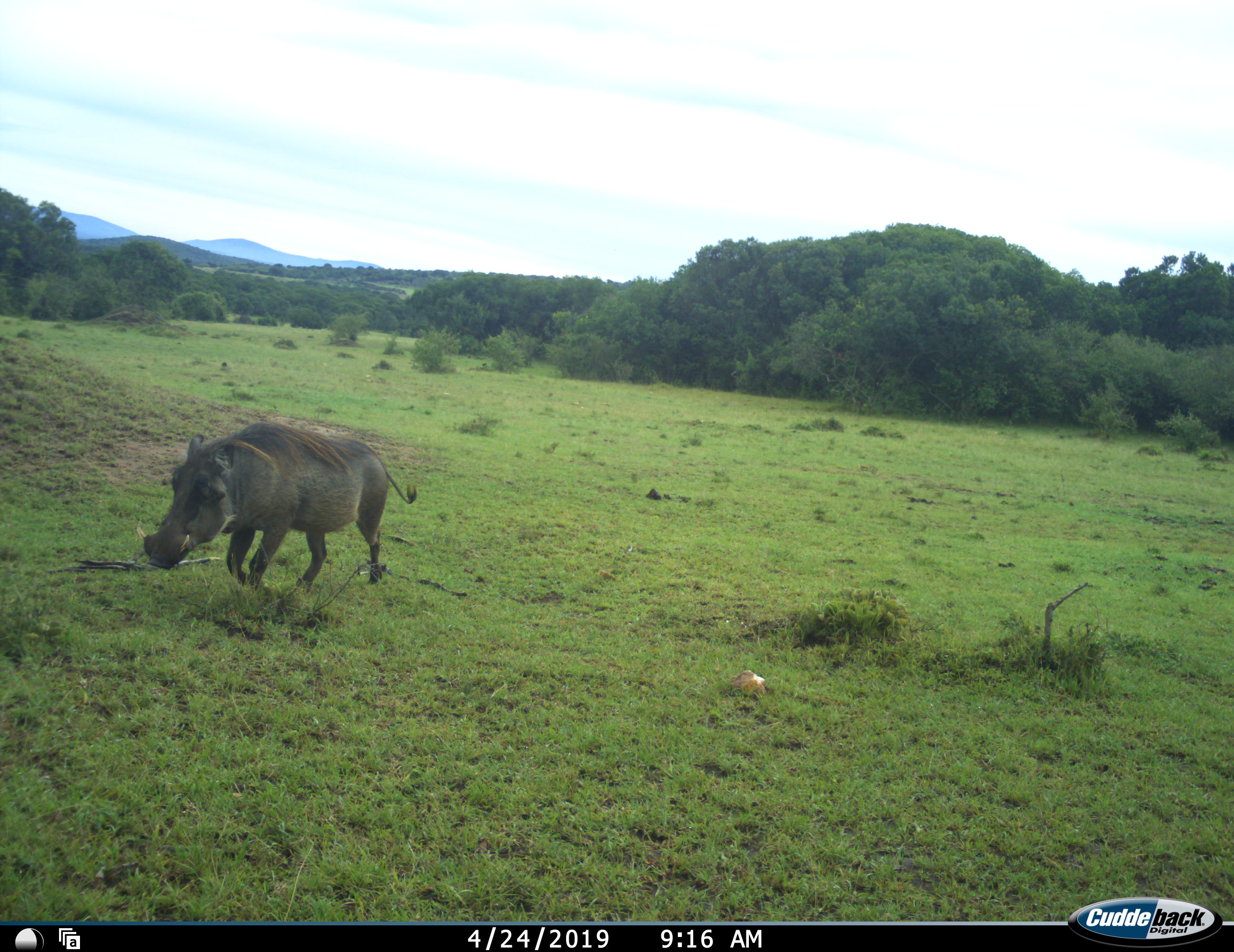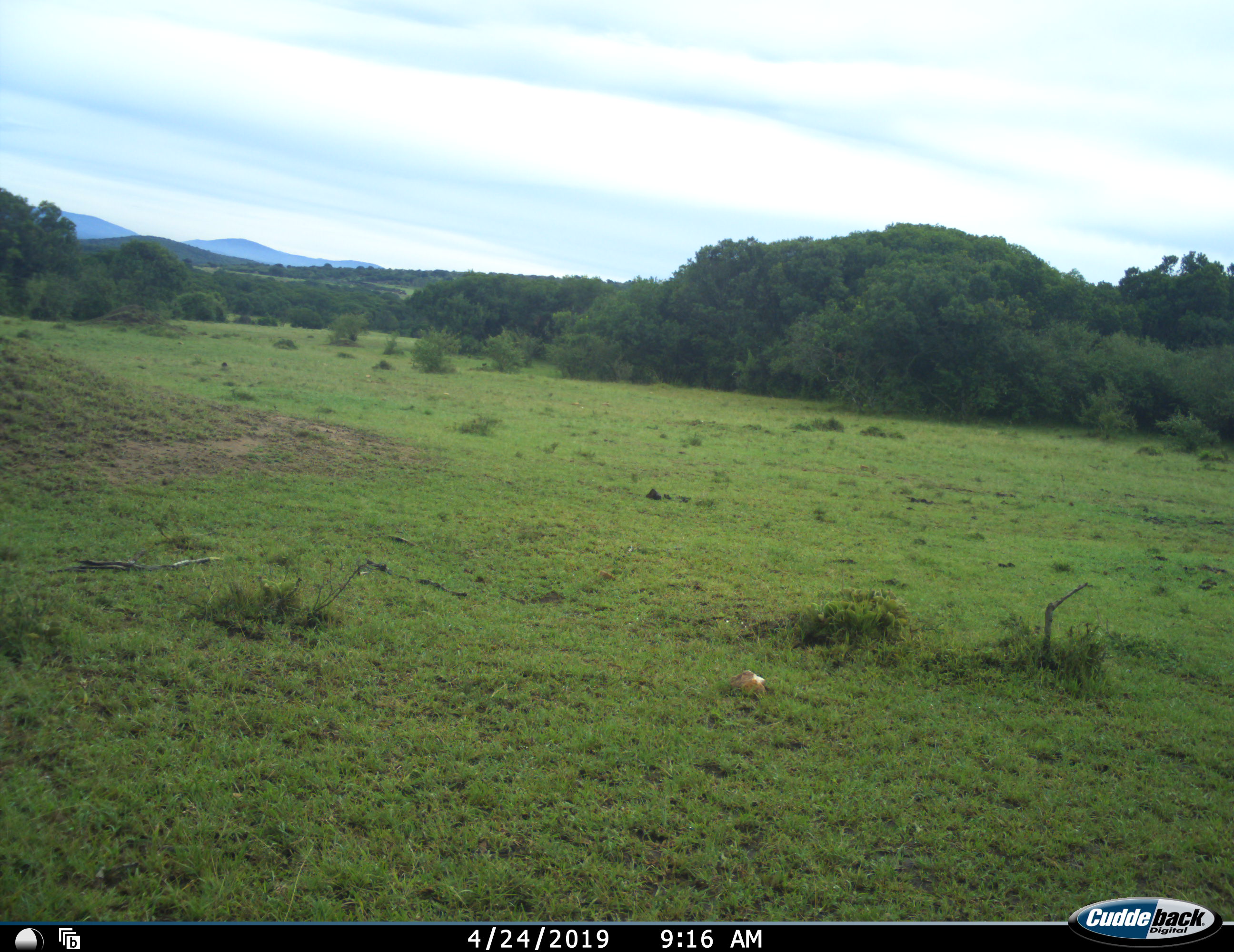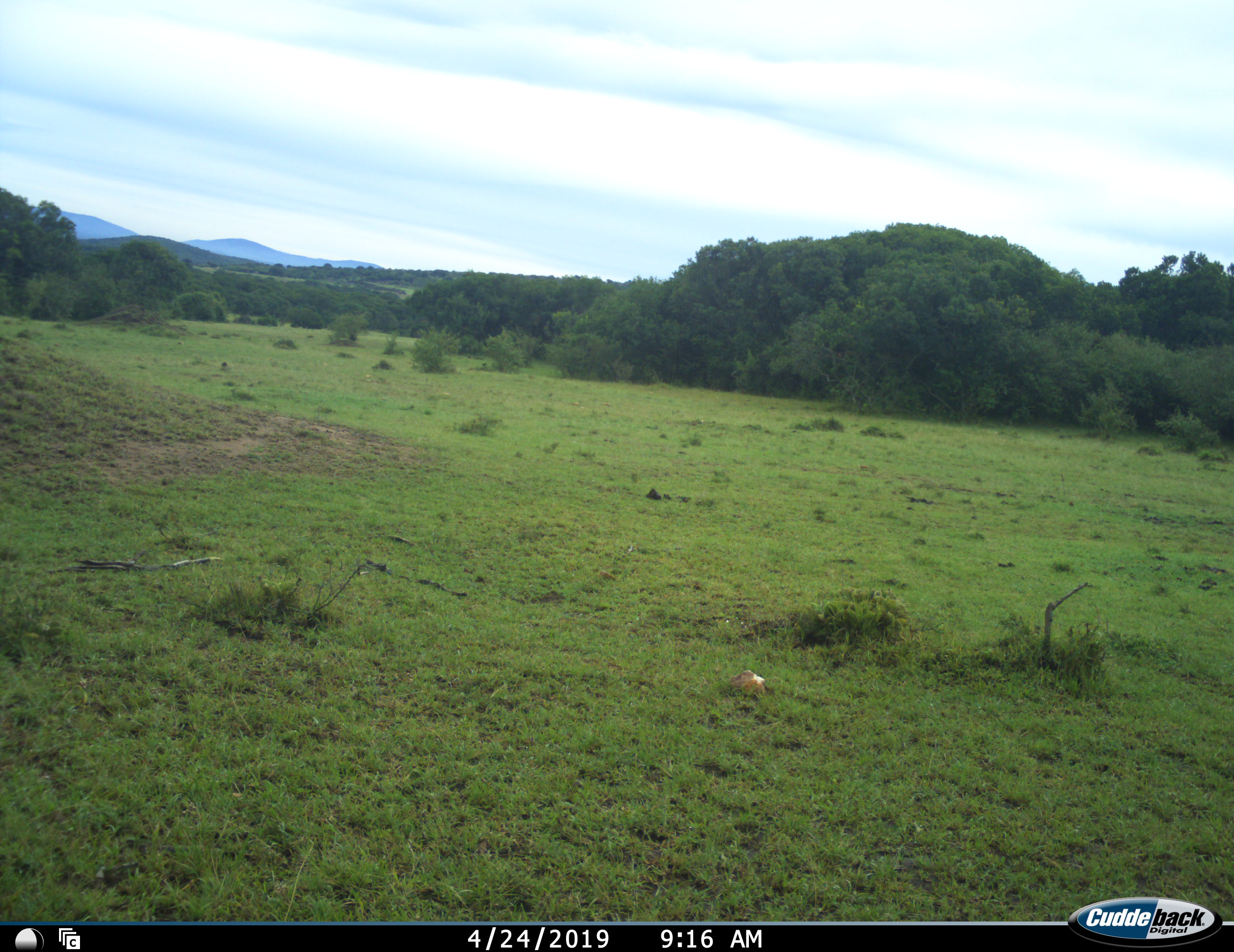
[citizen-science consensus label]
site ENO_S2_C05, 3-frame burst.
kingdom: Animalia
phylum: Chordata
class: Mammalia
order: Artiodactyla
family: Suidae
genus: Phacochoerus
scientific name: Phacochoerus africanus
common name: warthog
Warthog (Phacochoerus africanus), count 1. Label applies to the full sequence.